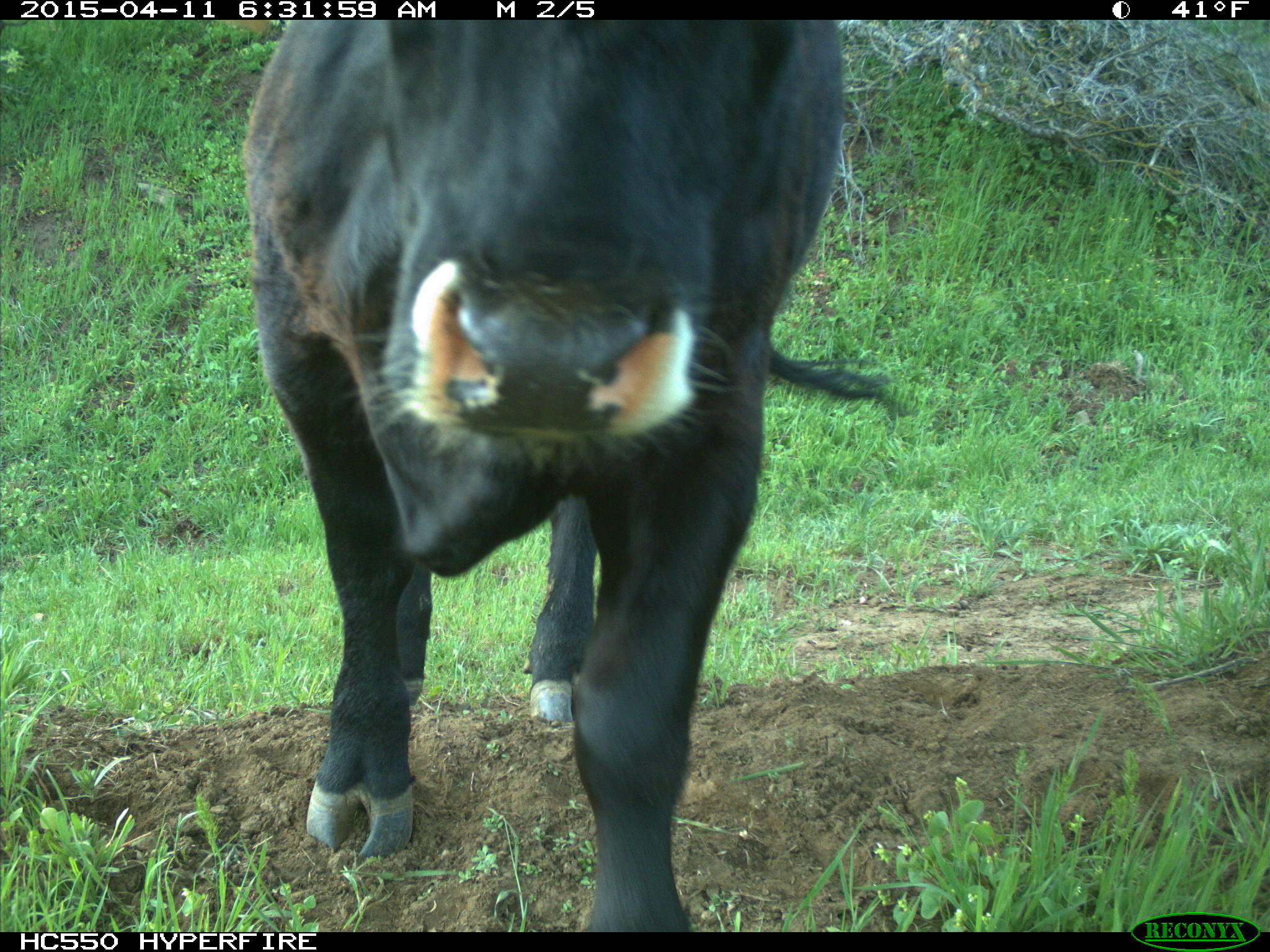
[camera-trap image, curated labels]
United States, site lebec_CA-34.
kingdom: Animalia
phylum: Chordata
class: Mammalia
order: Artiodactyla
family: Bovidae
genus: Bos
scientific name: Bos taurus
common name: domestic cow